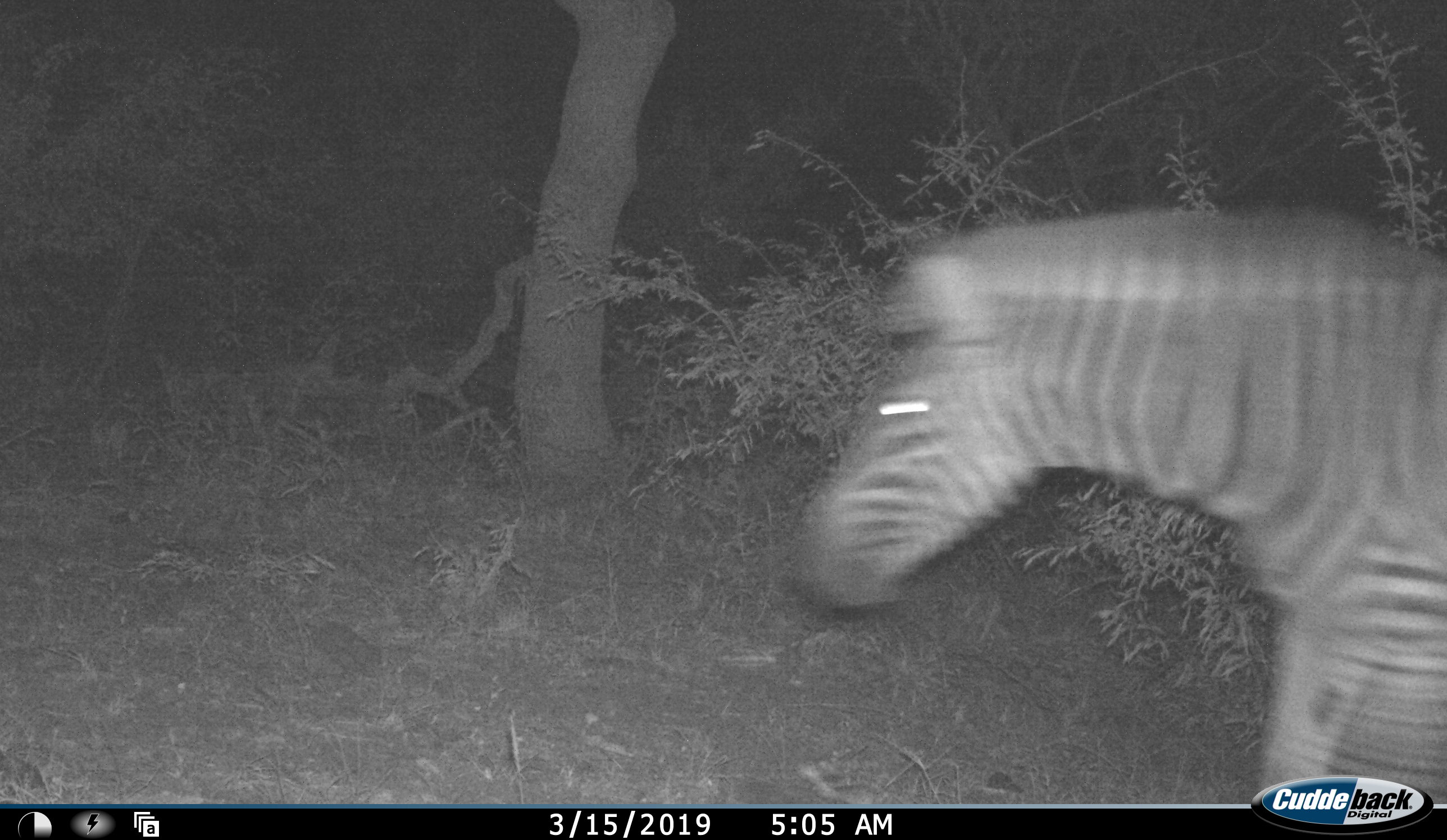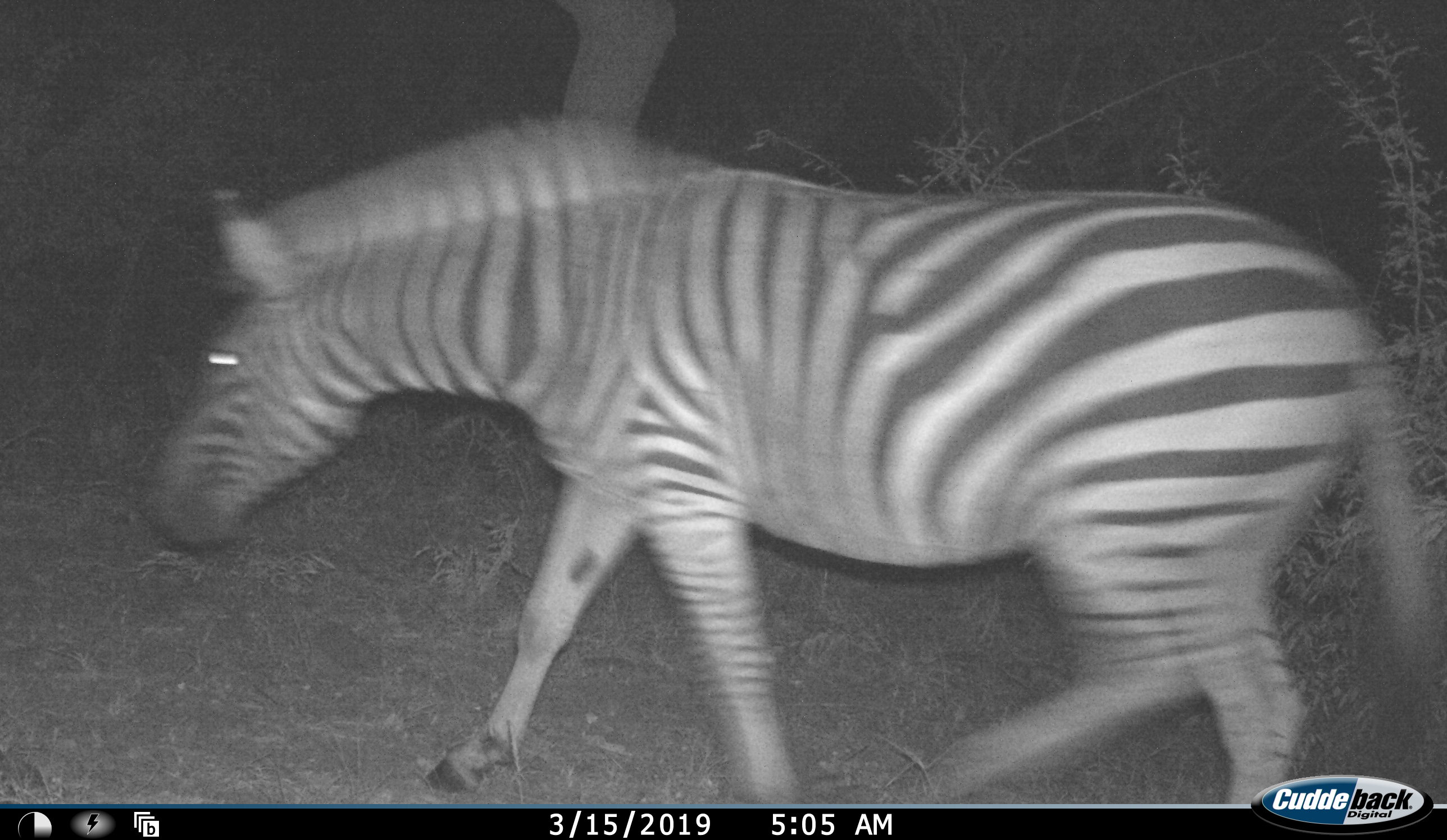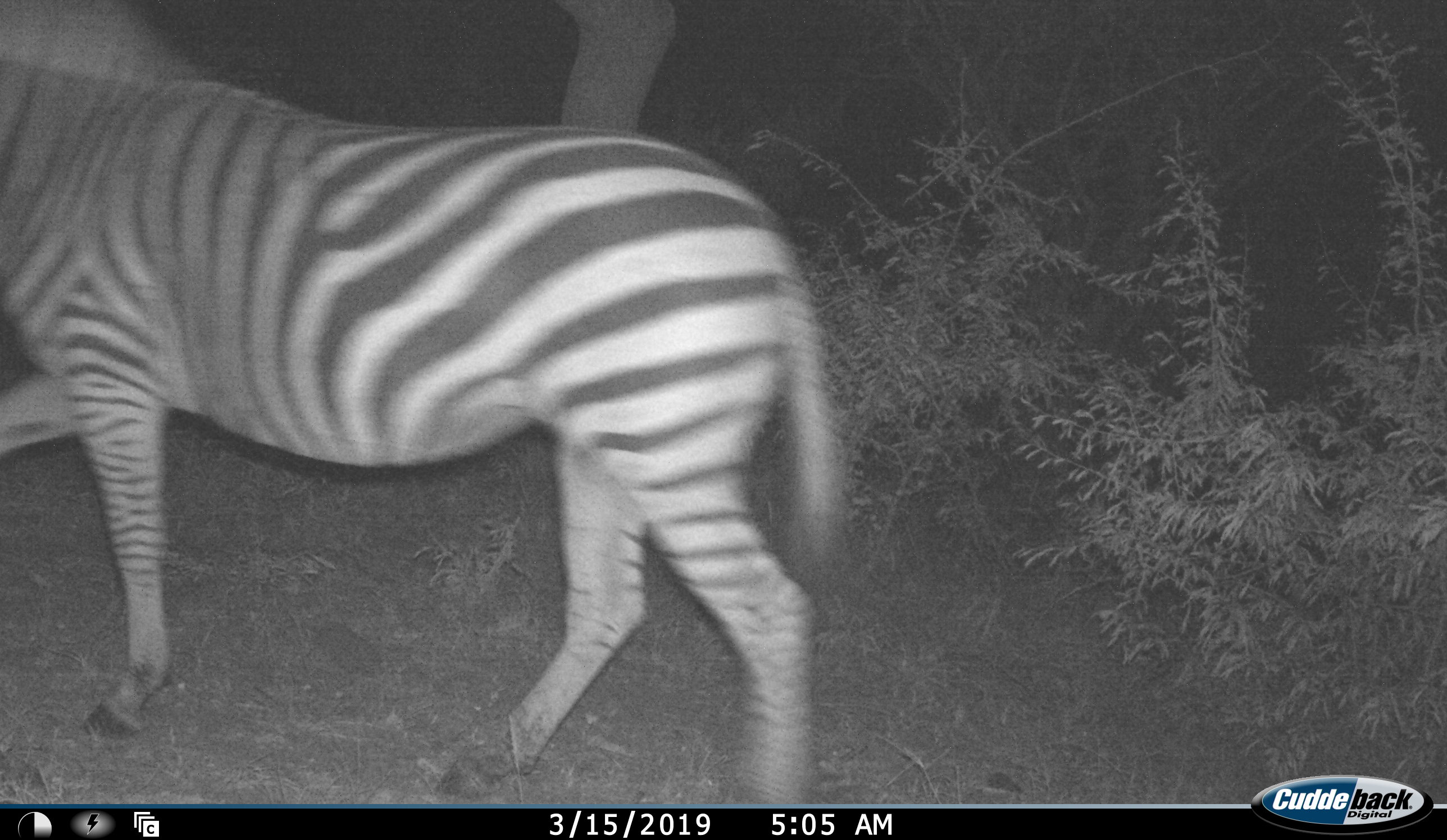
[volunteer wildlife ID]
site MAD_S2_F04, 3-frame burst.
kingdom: Animalia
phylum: Chordata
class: Mammalia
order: Perissodactyla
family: Equidae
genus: Equus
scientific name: Equus quagga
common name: plains zebra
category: zebraplains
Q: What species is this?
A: Zebraplains (plains zebra) (Equus quagga).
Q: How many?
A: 1.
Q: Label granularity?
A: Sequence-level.